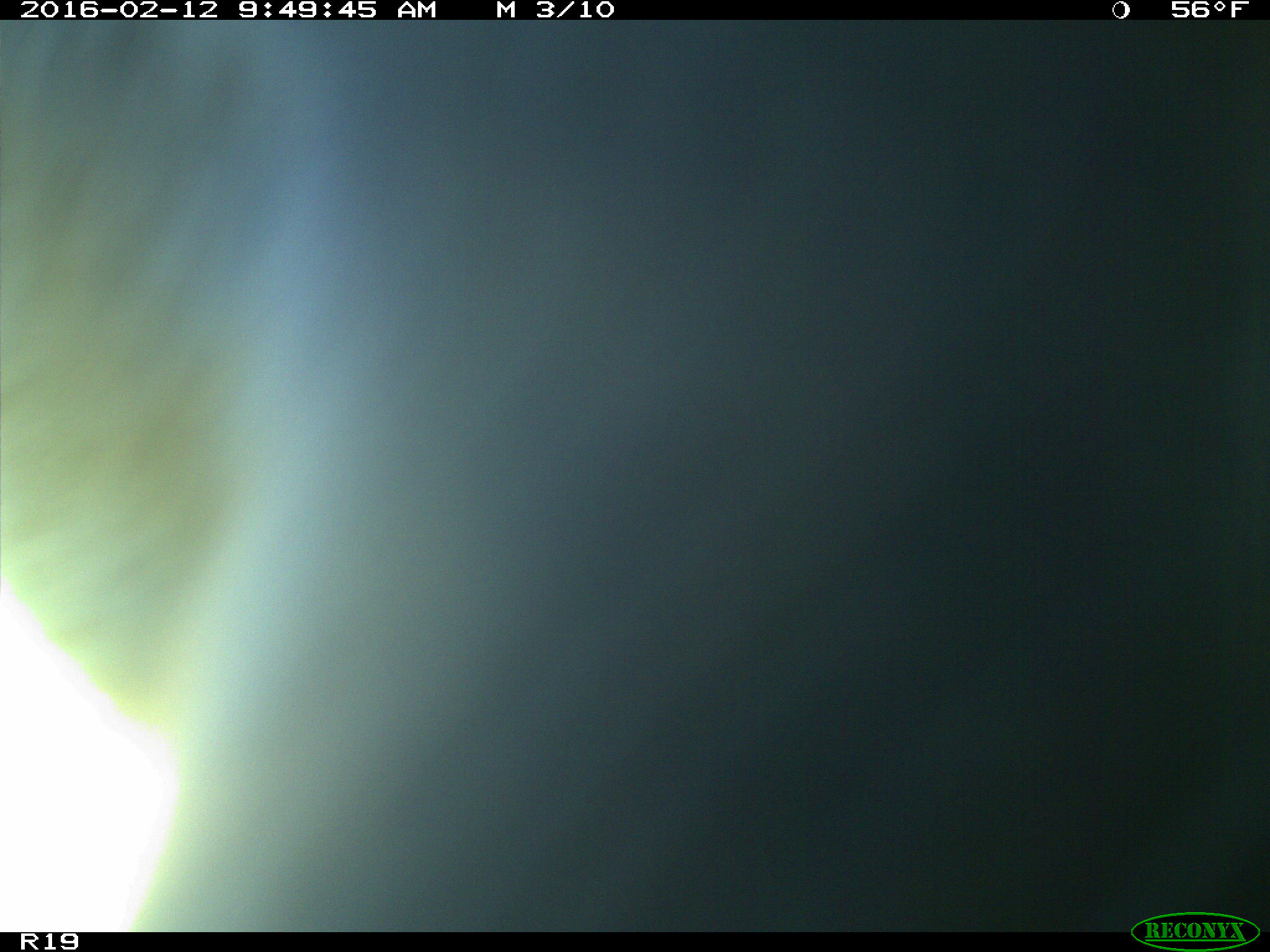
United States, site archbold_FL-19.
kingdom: Animalia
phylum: Chordata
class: Mammalia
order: Artiodactyla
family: Bovidae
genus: Bos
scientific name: Bos taurus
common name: domestic cow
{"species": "Bos taurus (domestic cow)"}